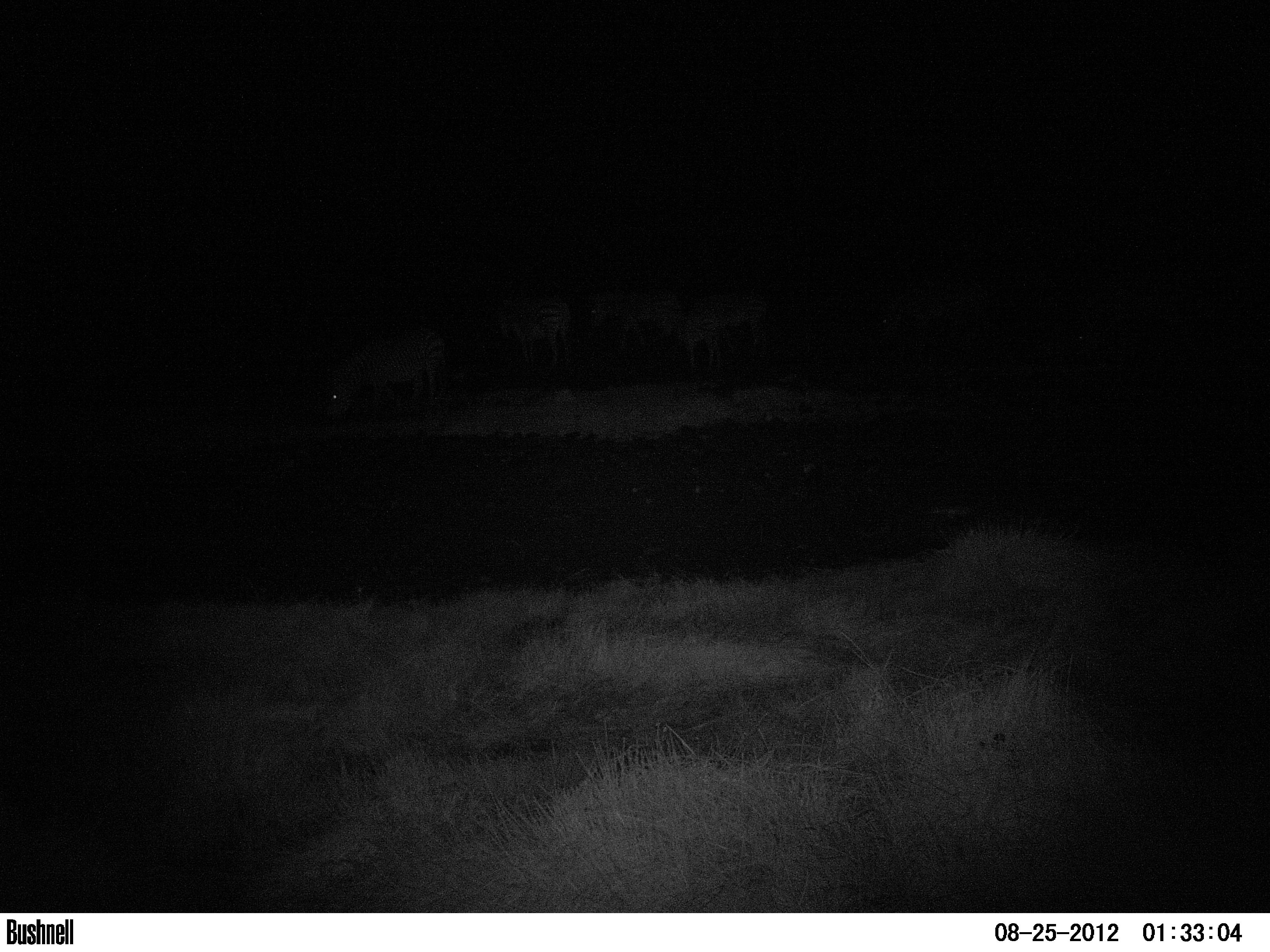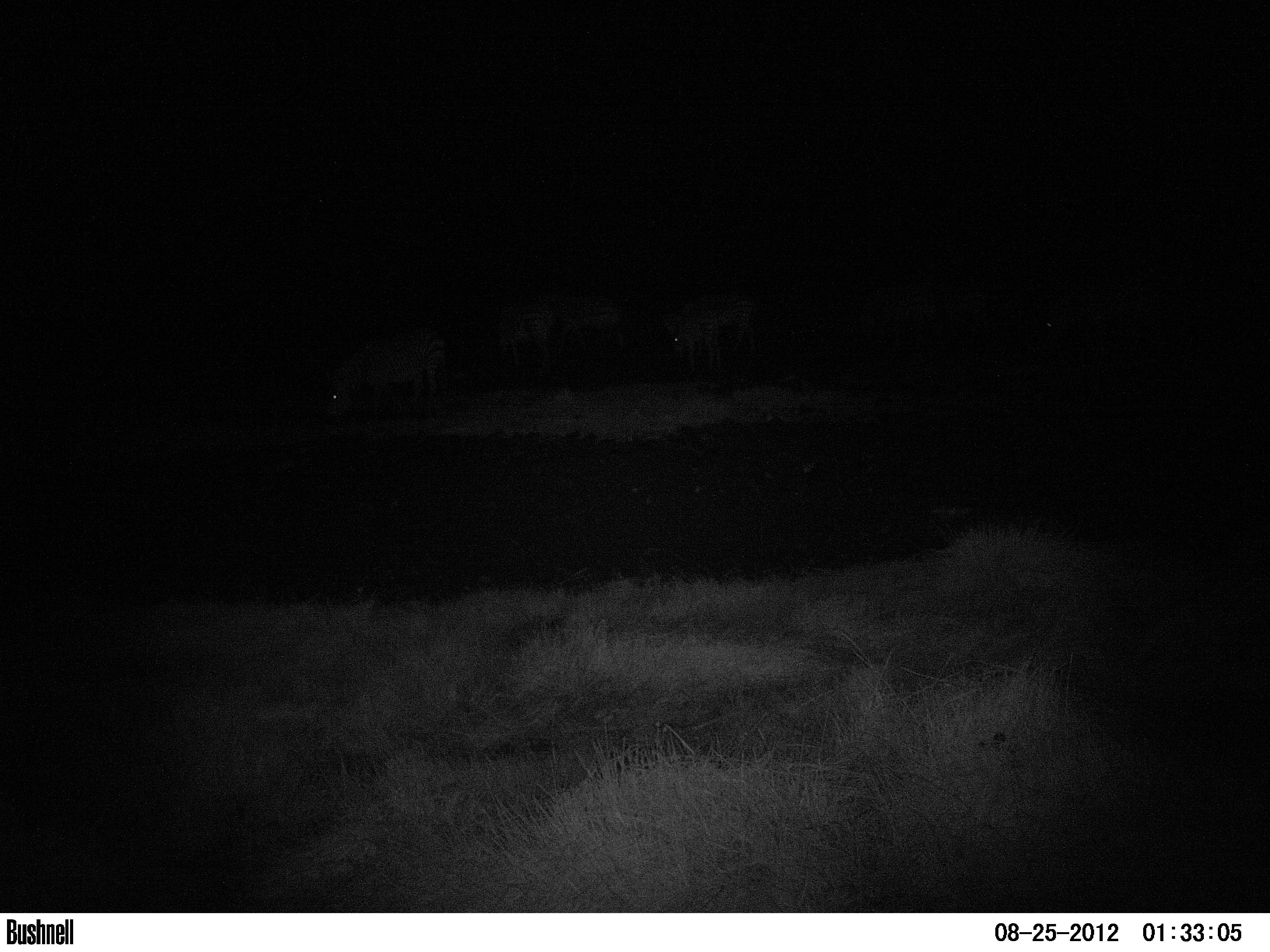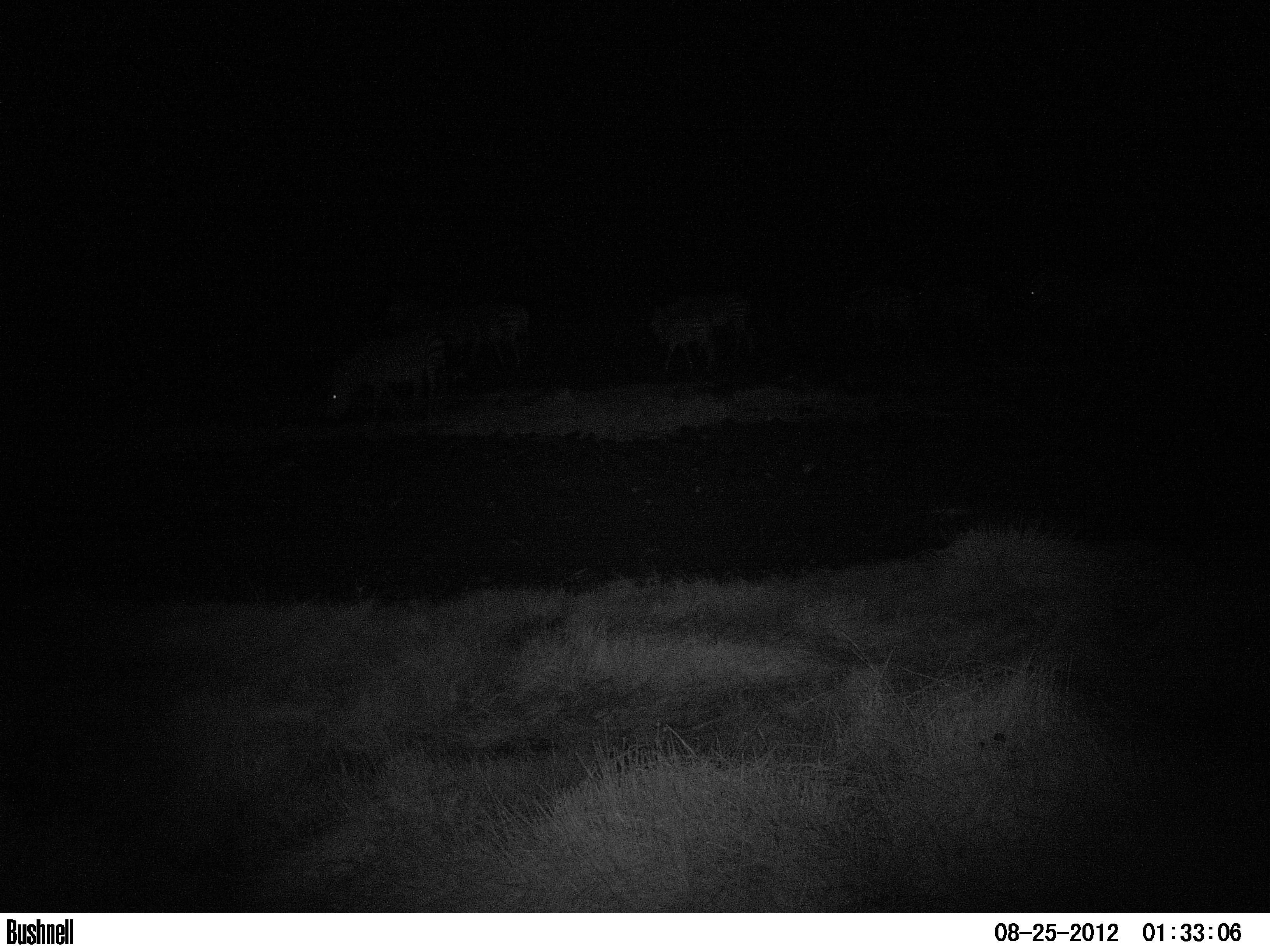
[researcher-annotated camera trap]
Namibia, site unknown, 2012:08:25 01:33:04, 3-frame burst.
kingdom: Animalia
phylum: Chordata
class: Mammalia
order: Perissodactyla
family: Equidae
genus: Equus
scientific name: Equus zebra hartmannae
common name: hartmann's mountain zebra